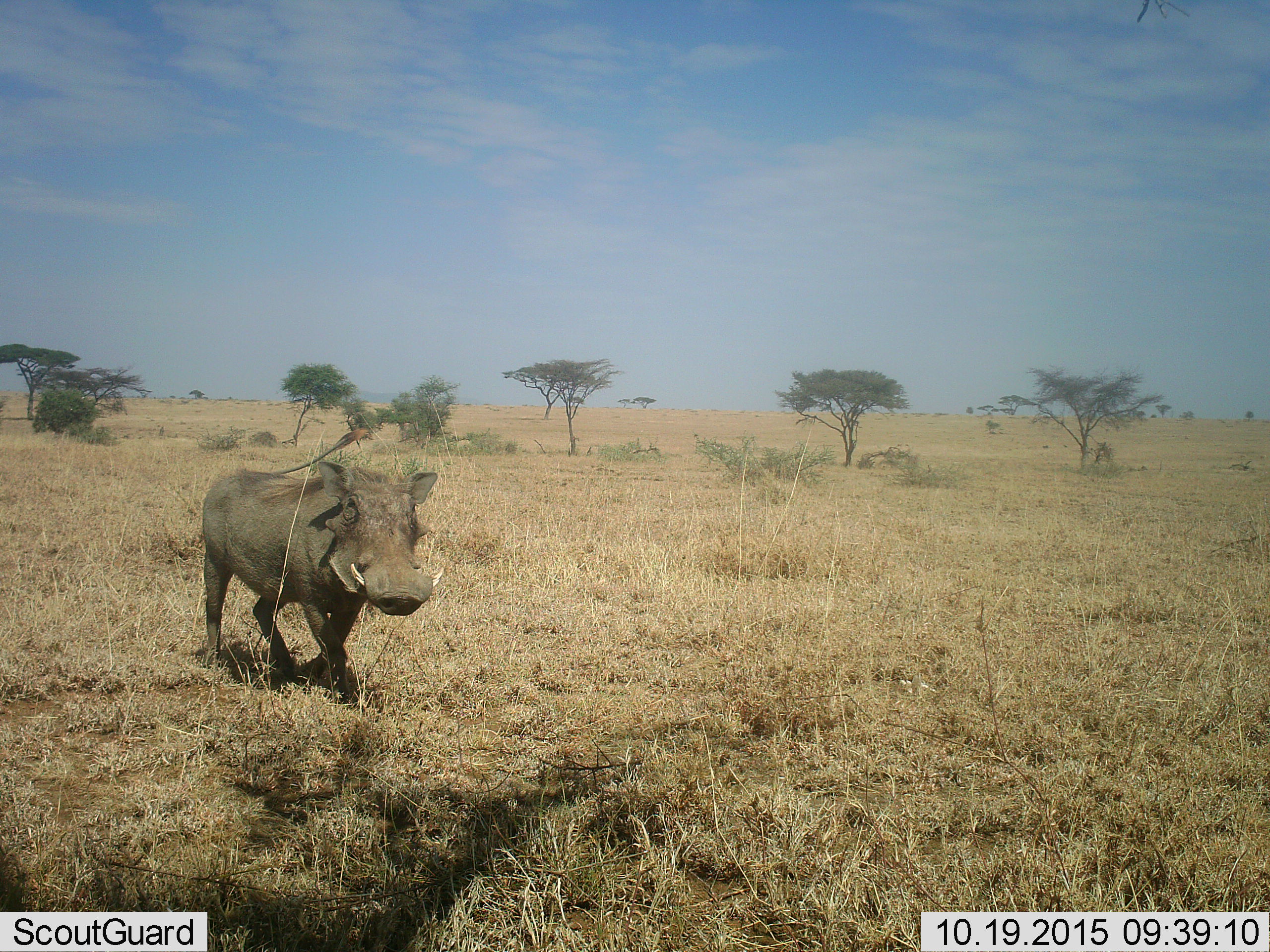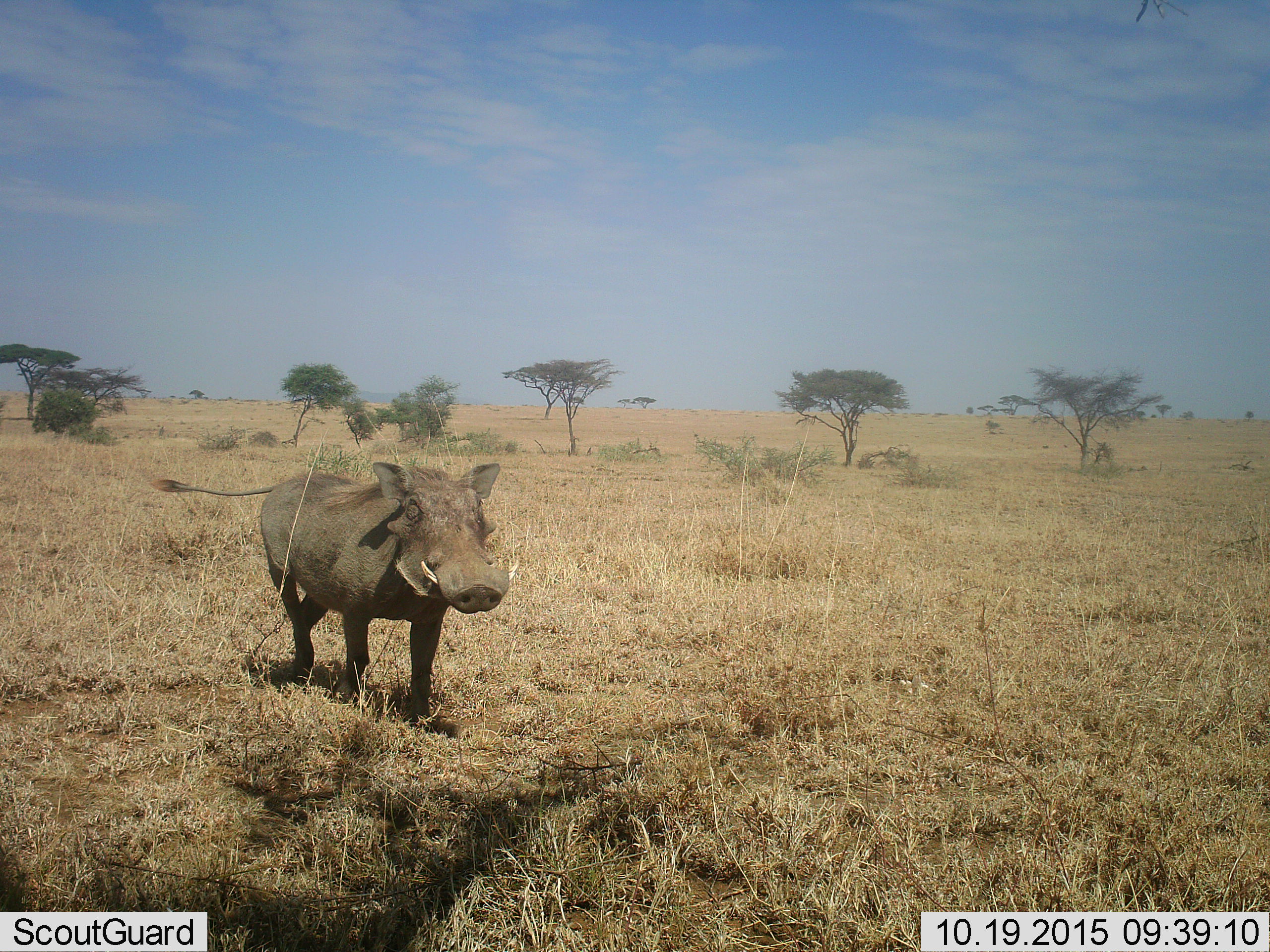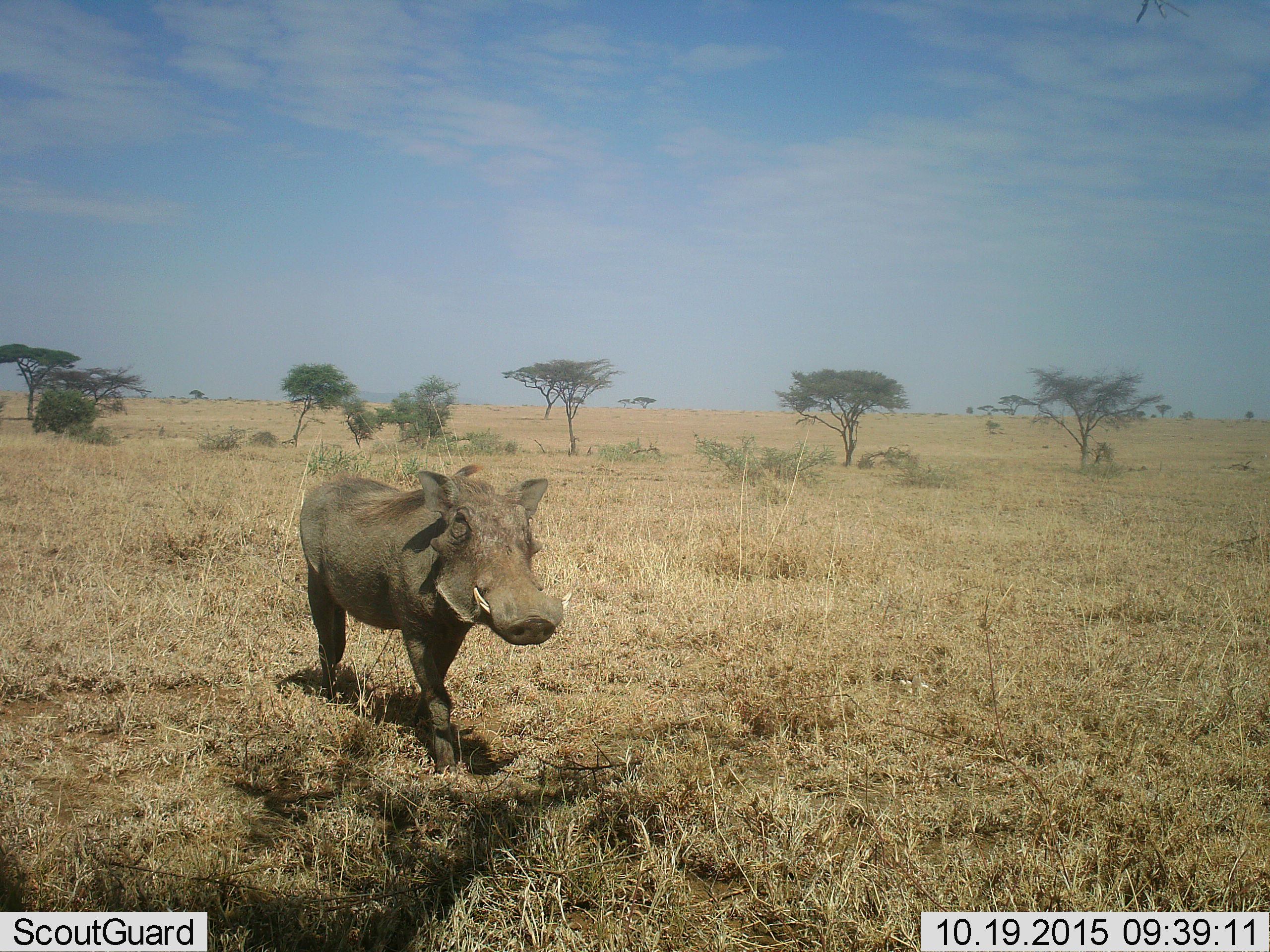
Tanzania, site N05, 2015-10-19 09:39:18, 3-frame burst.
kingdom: Animalia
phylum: Chordata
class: Mammalia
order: Artiodactyla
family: Suidae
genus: Phacochoerus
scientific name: Phacochoerus africanus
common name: warthog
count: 1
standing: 10%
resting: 0%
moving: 100%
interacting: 0%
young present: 0%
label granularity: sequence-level